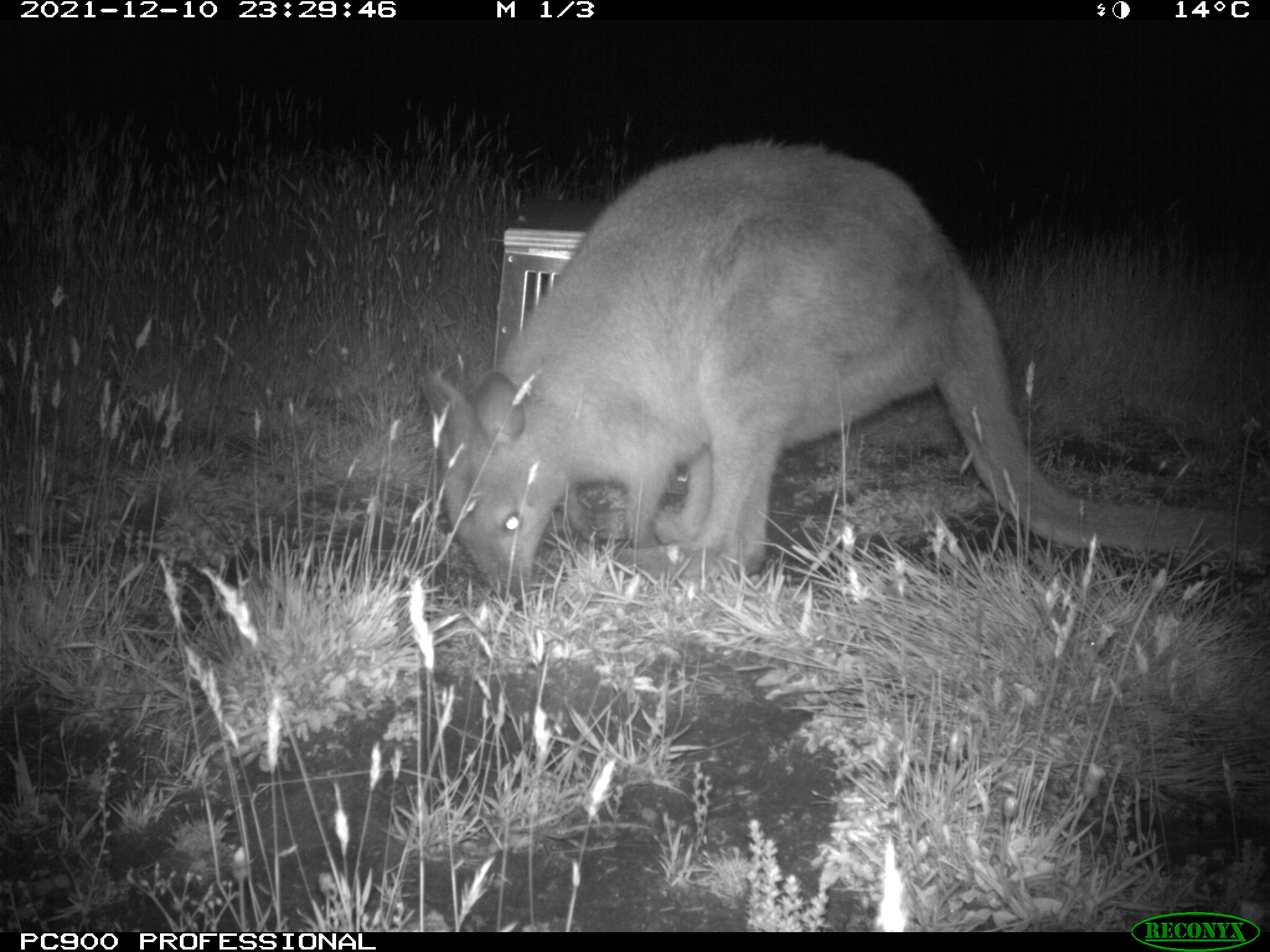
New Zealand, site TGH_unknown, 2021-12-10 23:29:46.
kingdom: Animalia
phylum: Chordata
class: Mammalia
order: Diprotodontia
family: Macropodidae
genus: Notamacropus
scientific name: Notamacropus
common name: wallaby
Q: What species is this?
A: Wallaby (Notamacropus).